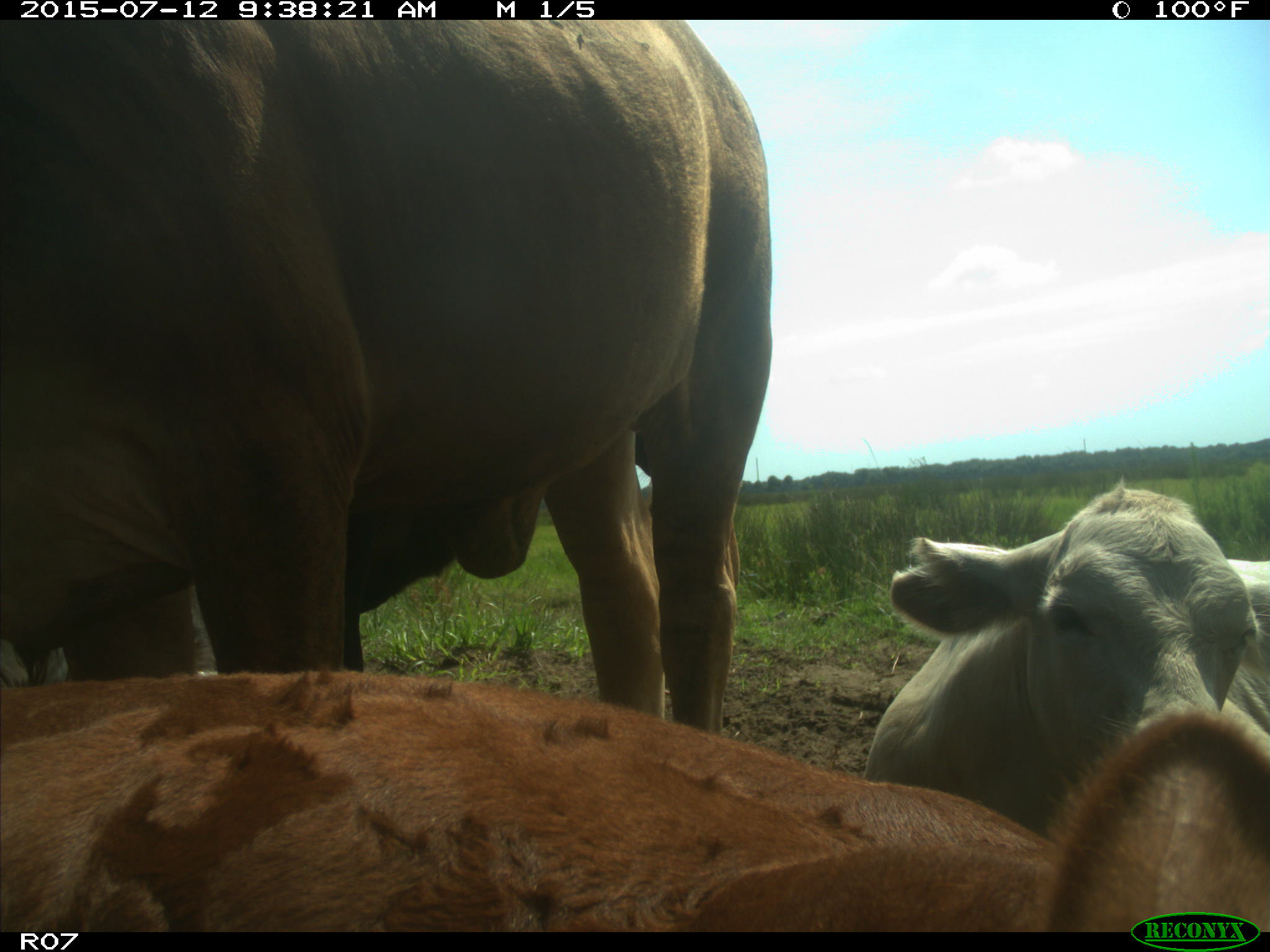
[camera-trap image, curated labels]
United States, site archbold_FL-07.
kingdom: Animalia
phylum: Chordata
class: Mammalia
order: Artiodactyla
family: Bovidae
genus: Bos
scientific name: Bos taurus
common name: domestic cow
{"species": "Bos taurus (domestic cow)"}